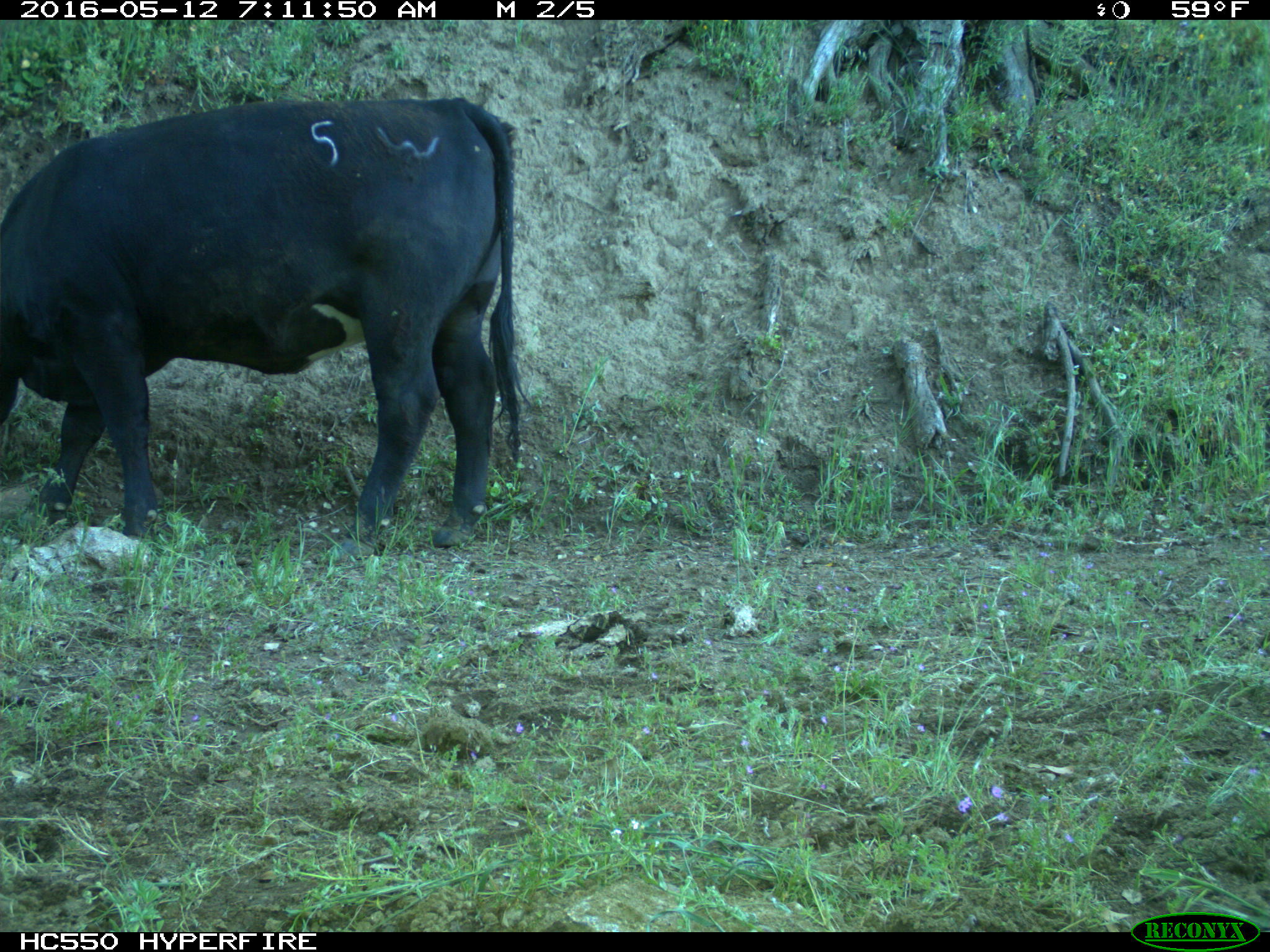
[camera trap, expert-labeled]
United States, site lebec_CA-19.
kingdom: Animalia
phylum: Chordata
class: Mammalia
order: Artiodactyla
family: Bovidae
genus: Bos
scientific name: Bos taurus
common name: domestic cow